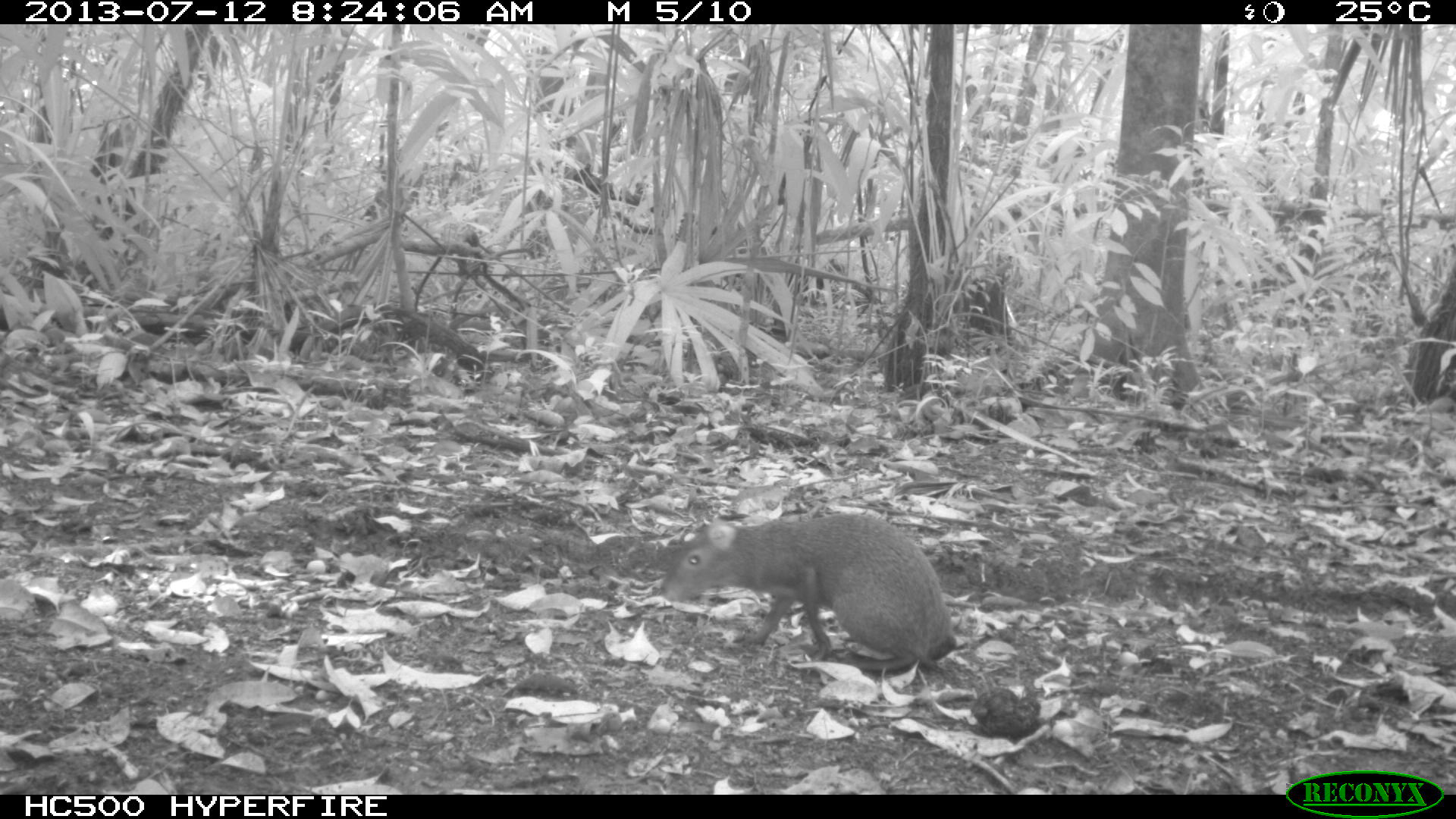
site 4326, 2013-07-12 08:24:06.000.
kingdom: Animalia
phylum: Chordata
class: Mammalia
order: Rodentia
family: Dasyproctidae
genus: Dasyprocta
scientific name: Dasyprocta punctata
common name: central american agouti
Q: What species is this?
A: Dasyprocta punctata (central american agouti).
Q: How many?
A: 1.